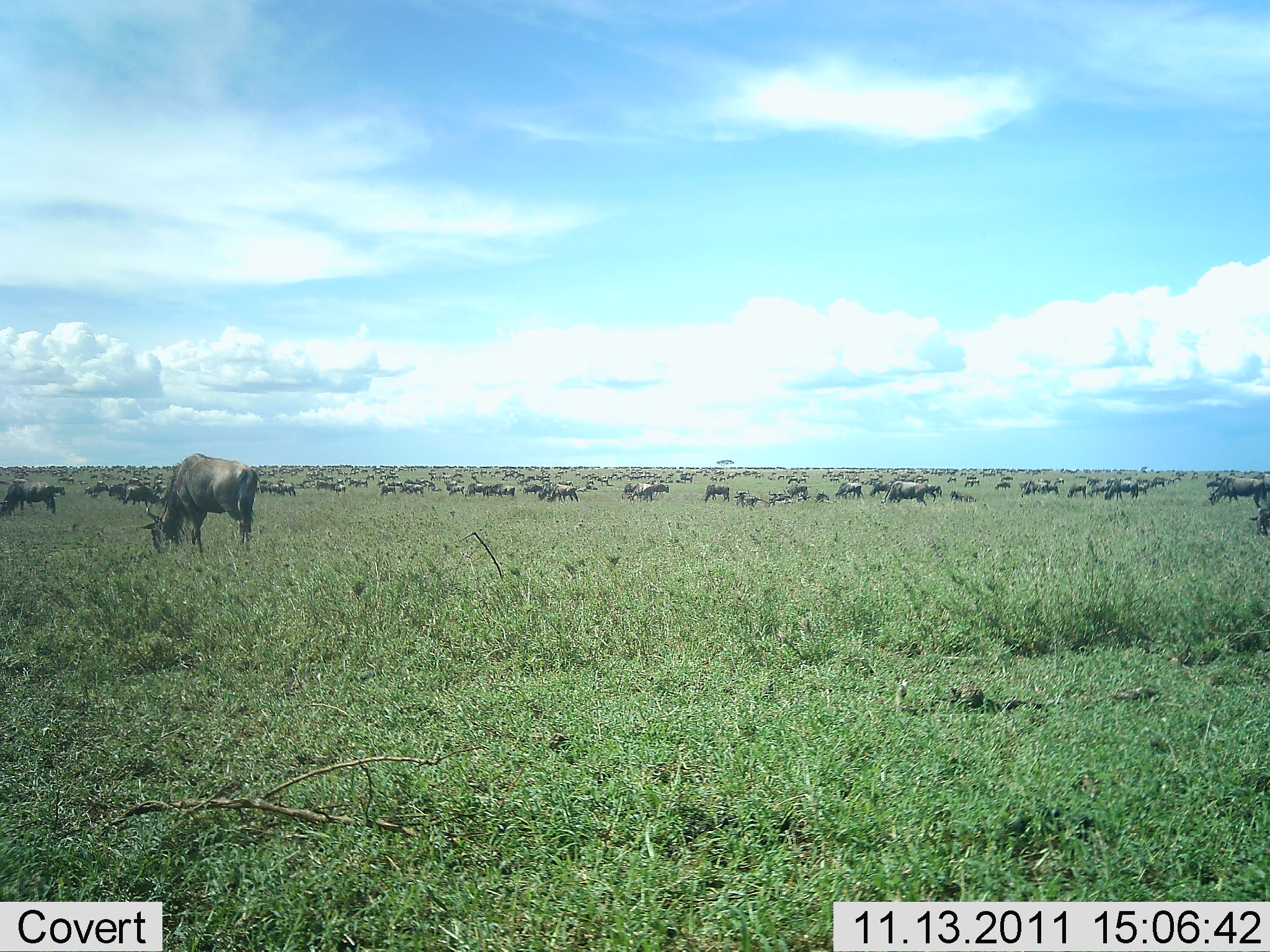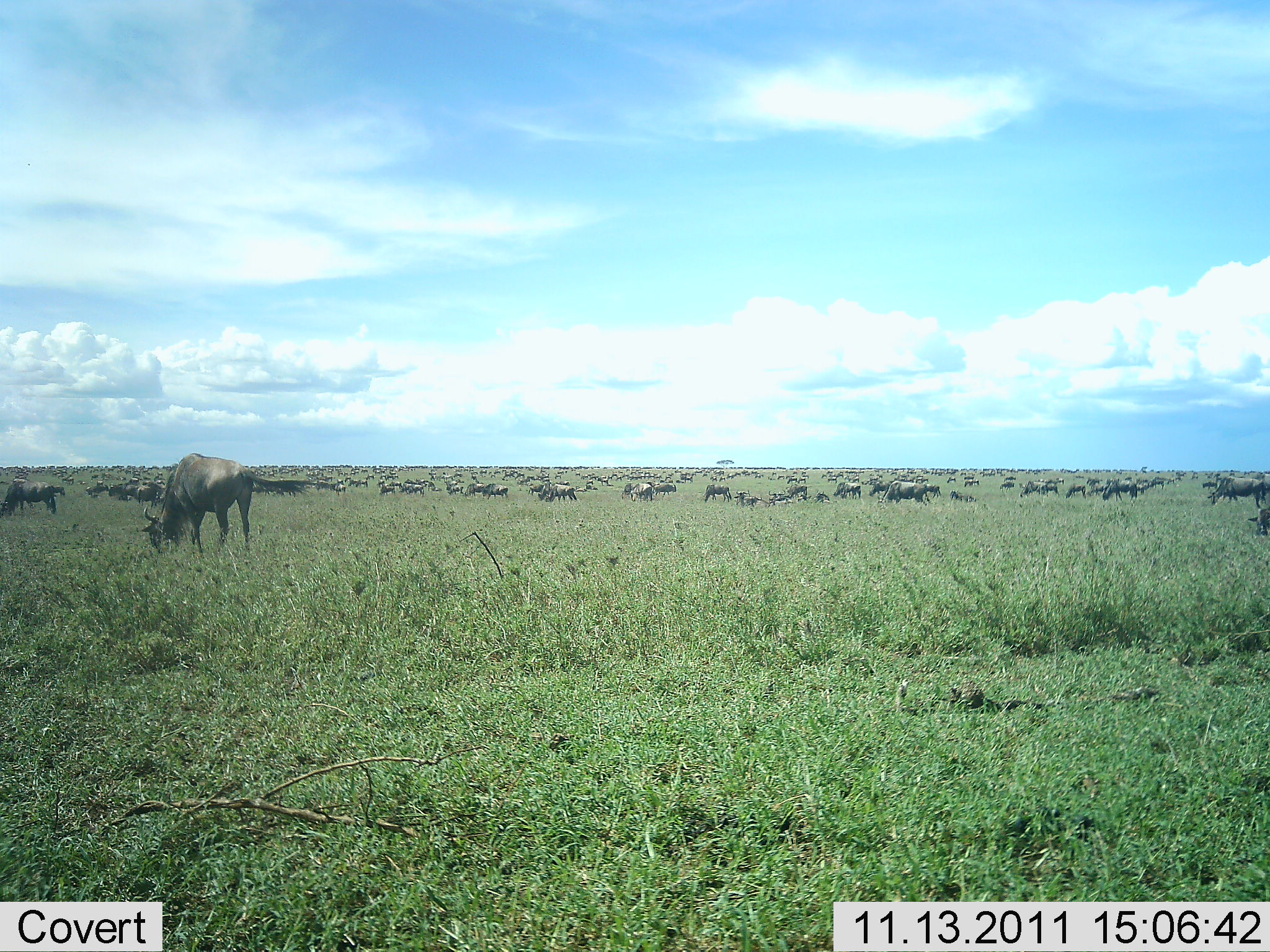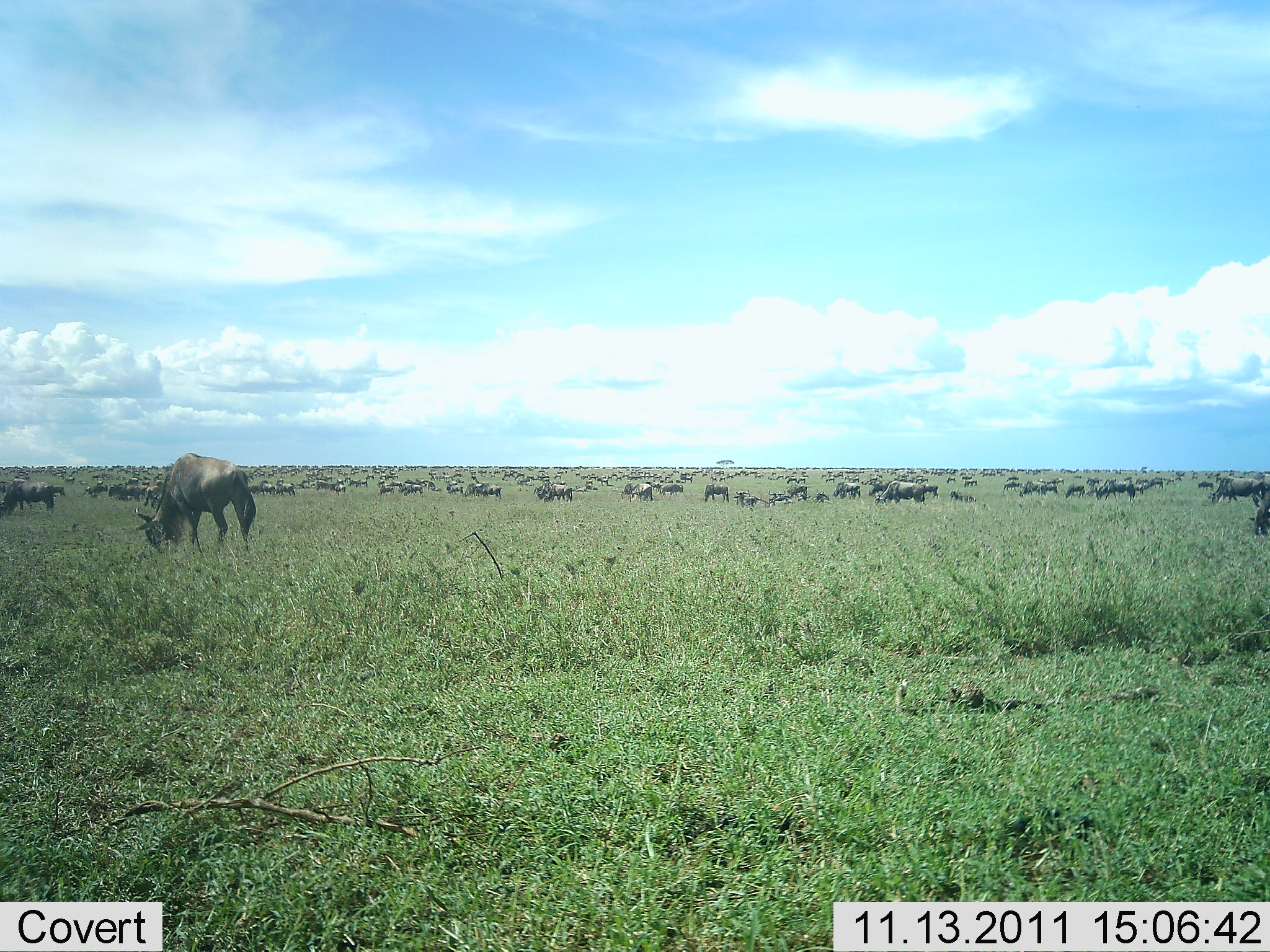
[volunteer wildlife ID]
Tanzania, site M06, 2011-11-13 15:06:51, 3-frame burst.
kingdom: Animalia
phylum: Chordata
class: Mammalia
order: Artiodactyla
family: Bovidae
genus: Connochaetes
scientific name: Connochaetes taurinus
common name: blue wildebeest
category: wildebeest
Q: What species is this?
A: Wildebeest (blue wildebeest) (Connochaetes taurinus).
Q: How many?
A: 51+.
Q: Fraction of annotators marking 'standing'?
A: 45%.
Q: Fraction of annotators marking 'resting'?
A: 0%.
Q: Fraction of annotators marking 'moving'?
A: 36%.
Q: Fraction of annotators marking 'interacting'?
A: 0%.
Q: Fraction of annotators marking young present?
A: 0%.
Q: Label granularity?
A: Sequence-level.